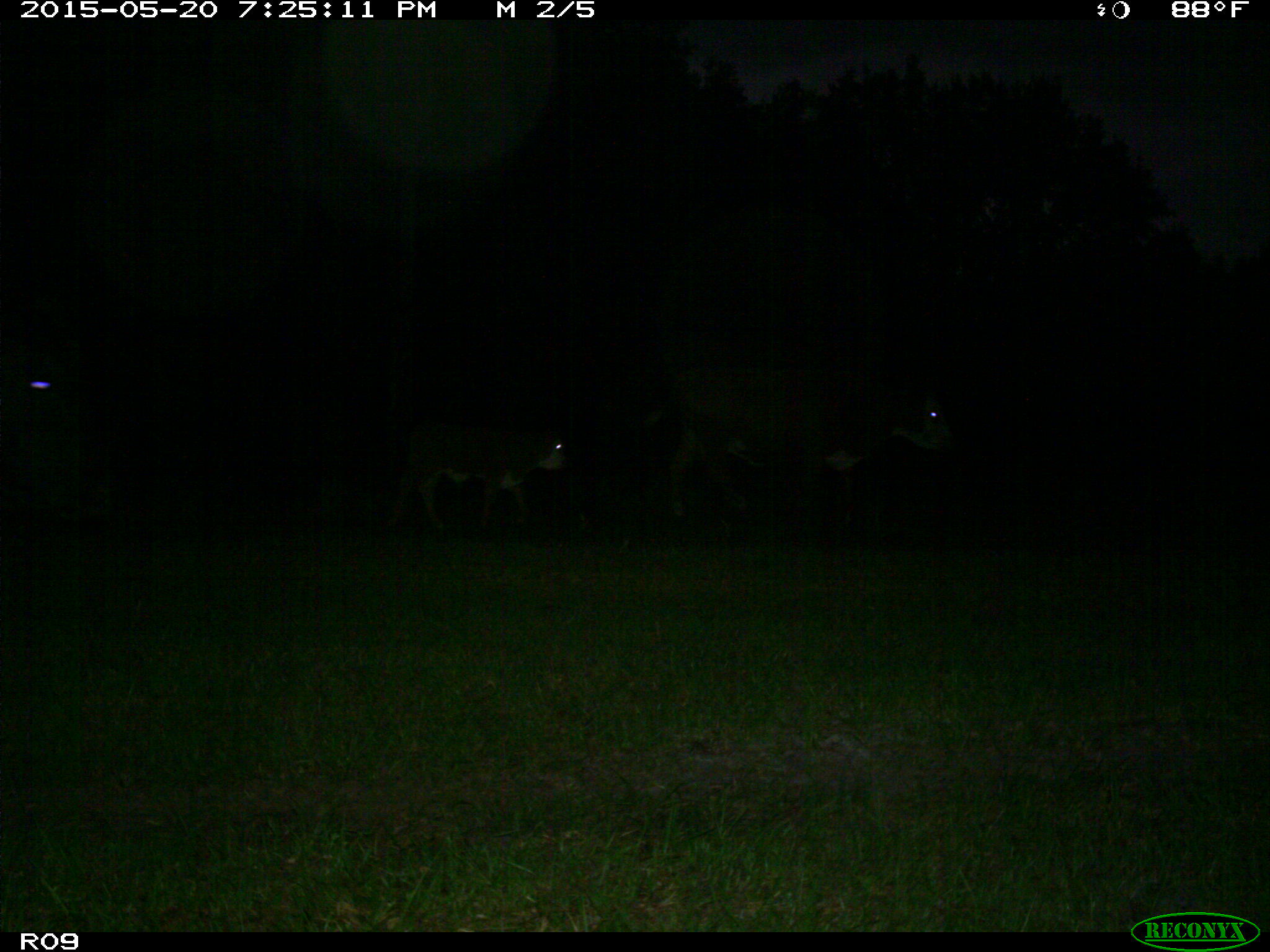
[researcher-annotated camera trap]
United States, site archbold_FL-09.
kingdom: Animalia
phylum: Chordata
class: Mammalia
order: Artiodactyla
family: Bovidae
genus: Bos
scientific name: Bos taurus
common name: domestic cow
Bos taurus (domestic cow).